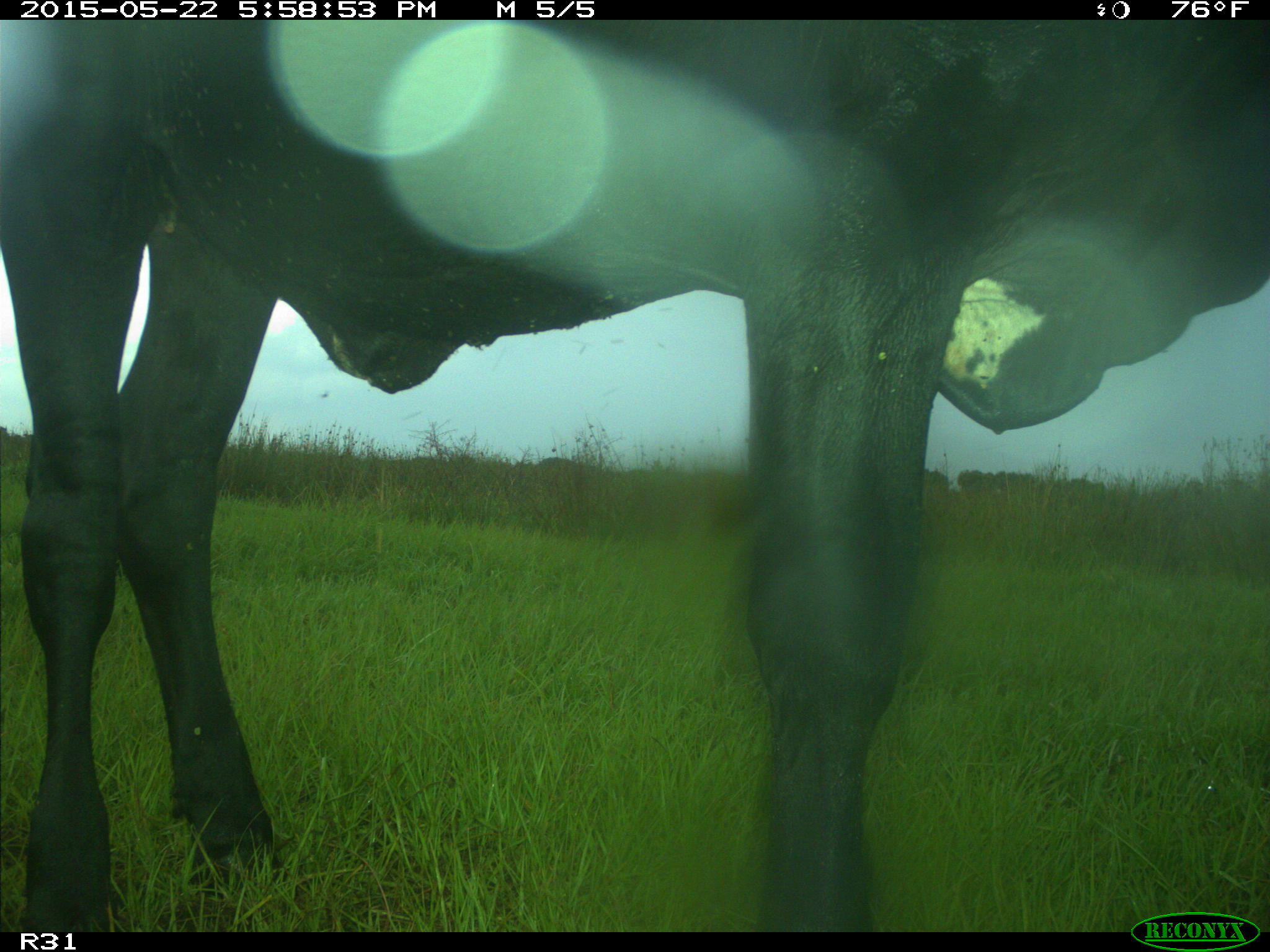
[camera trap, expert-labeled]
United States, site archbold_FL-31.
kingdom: Animalia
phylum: Chordata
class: Mammalia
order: Artiodactyla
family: Bovidae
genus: Bos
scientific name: Bos taurus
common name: domestic cow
Bos taurus (domestic cow).